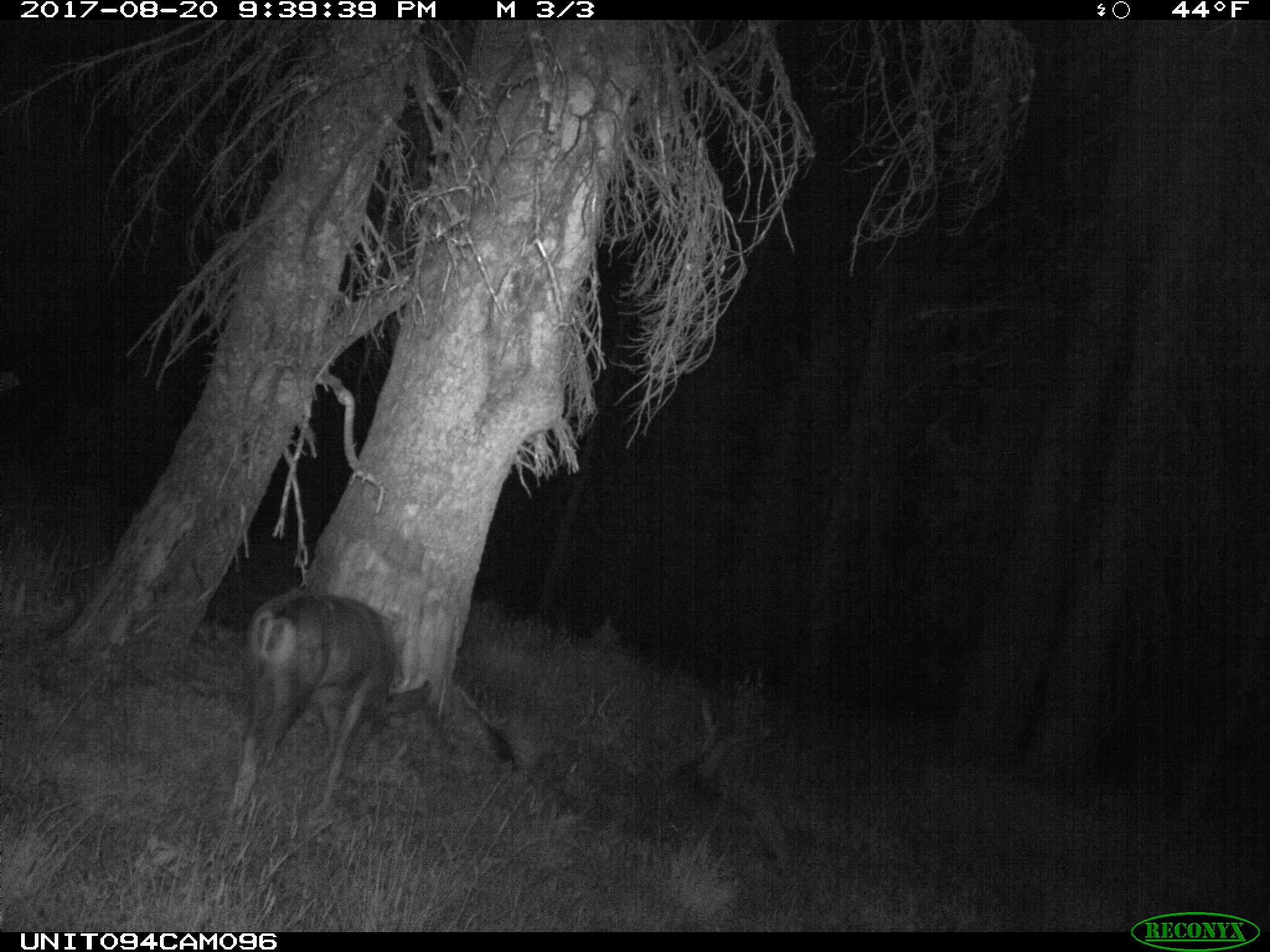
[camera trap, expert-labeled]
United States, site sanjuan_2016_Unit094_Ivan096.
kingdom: Animalia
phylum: Chordata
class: Mammalia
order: Artiodactyla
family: Cervidae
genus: Odocoileus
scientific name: Odocoileus hemionus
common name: mule deer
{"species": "Odocoileus hemionus (mule deer)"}